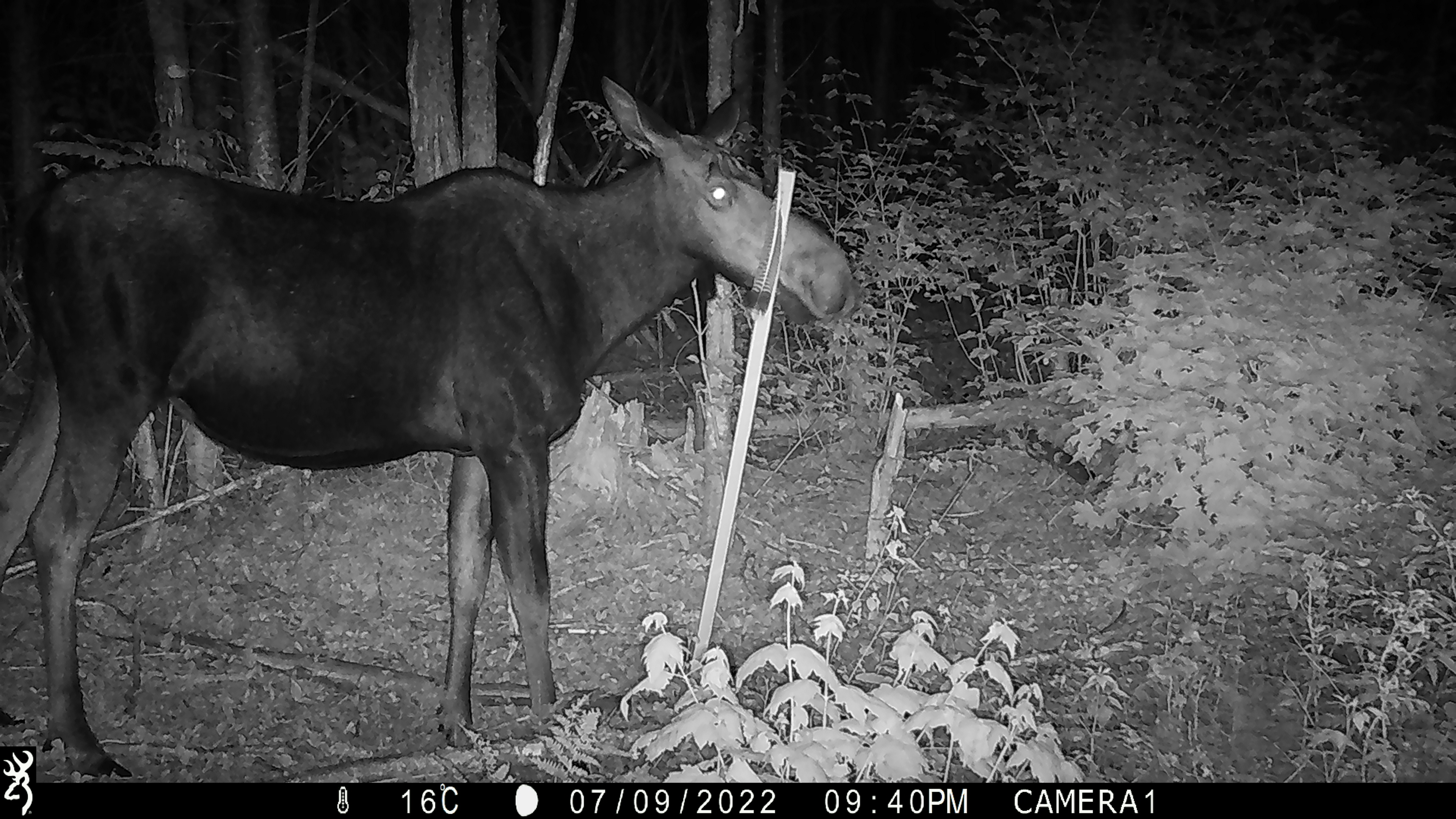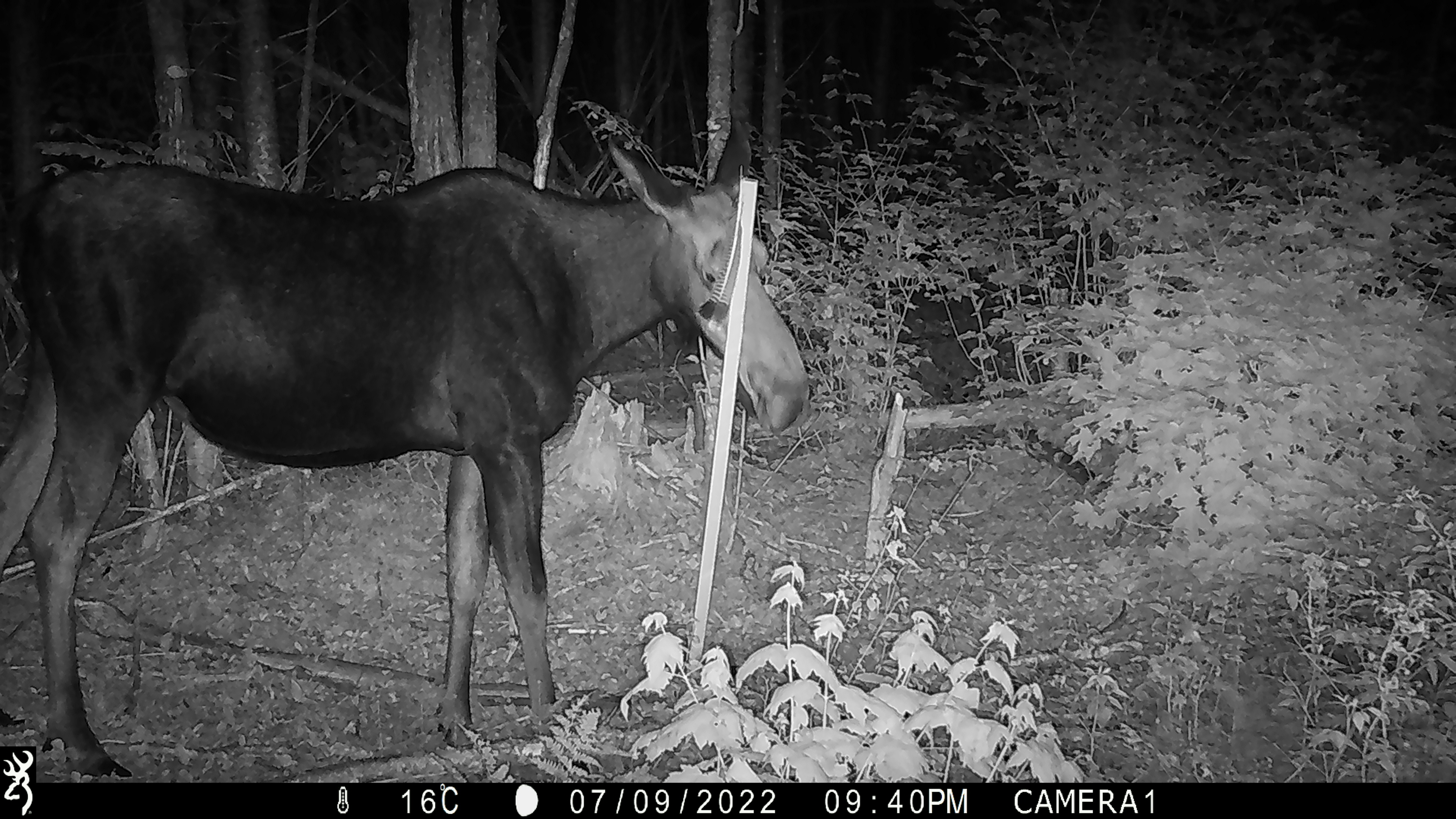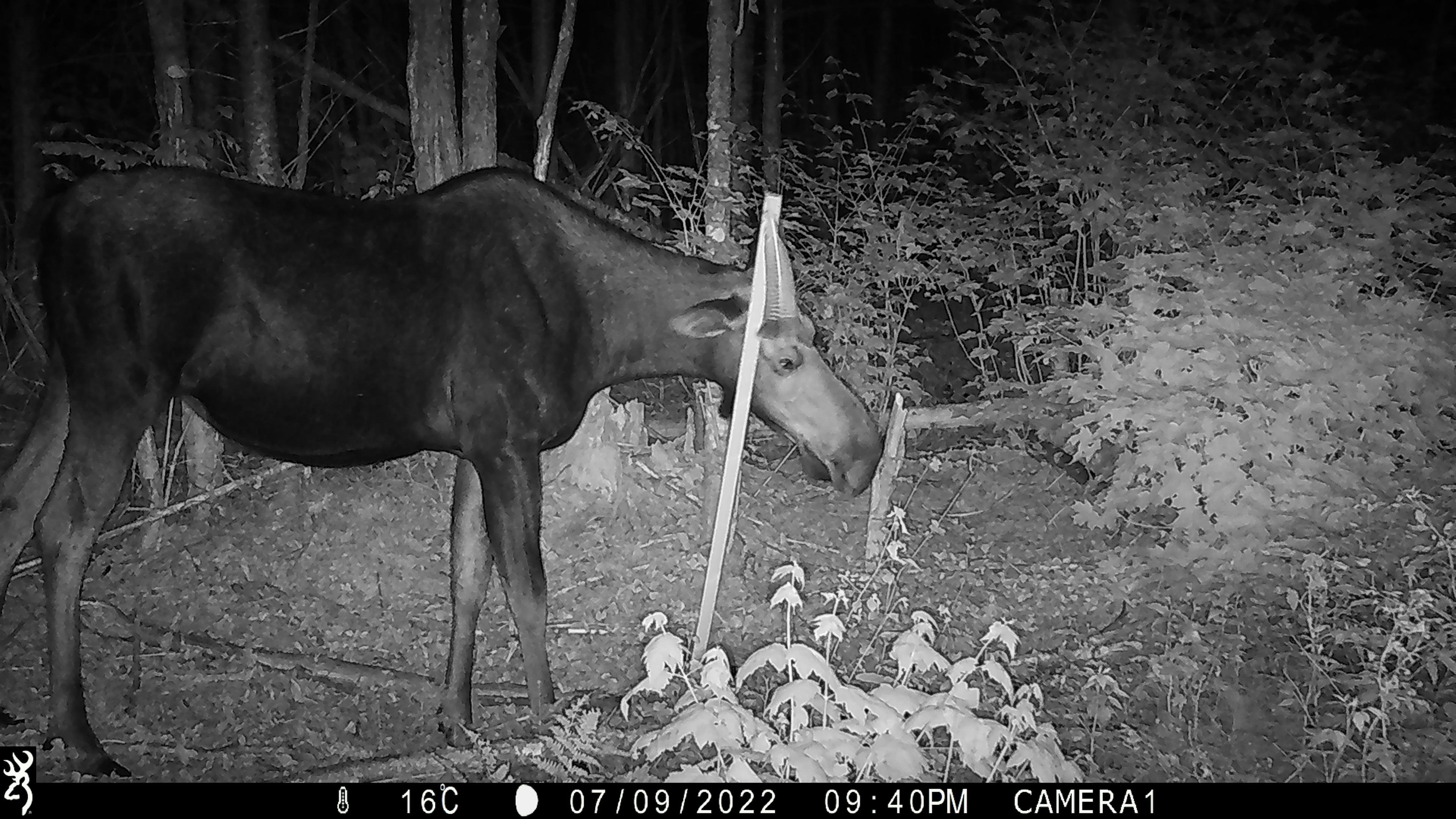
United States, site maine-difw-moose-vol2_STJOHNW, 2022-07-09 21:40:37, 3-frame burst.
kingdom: Animalia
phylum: Chordata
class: Mammalia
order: Artiodactyla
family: Cervidae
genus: Alces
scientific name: Alces alces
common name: moose